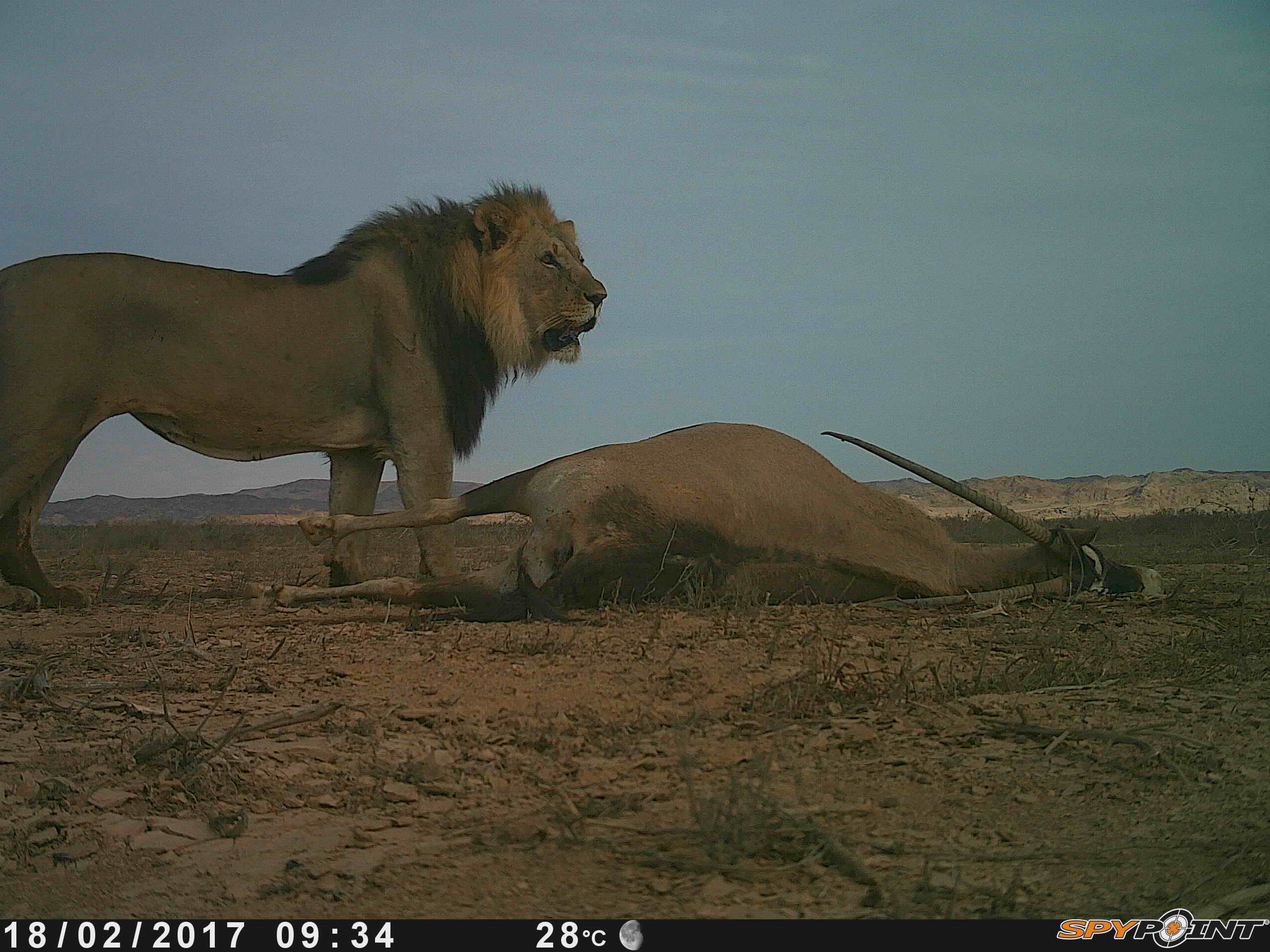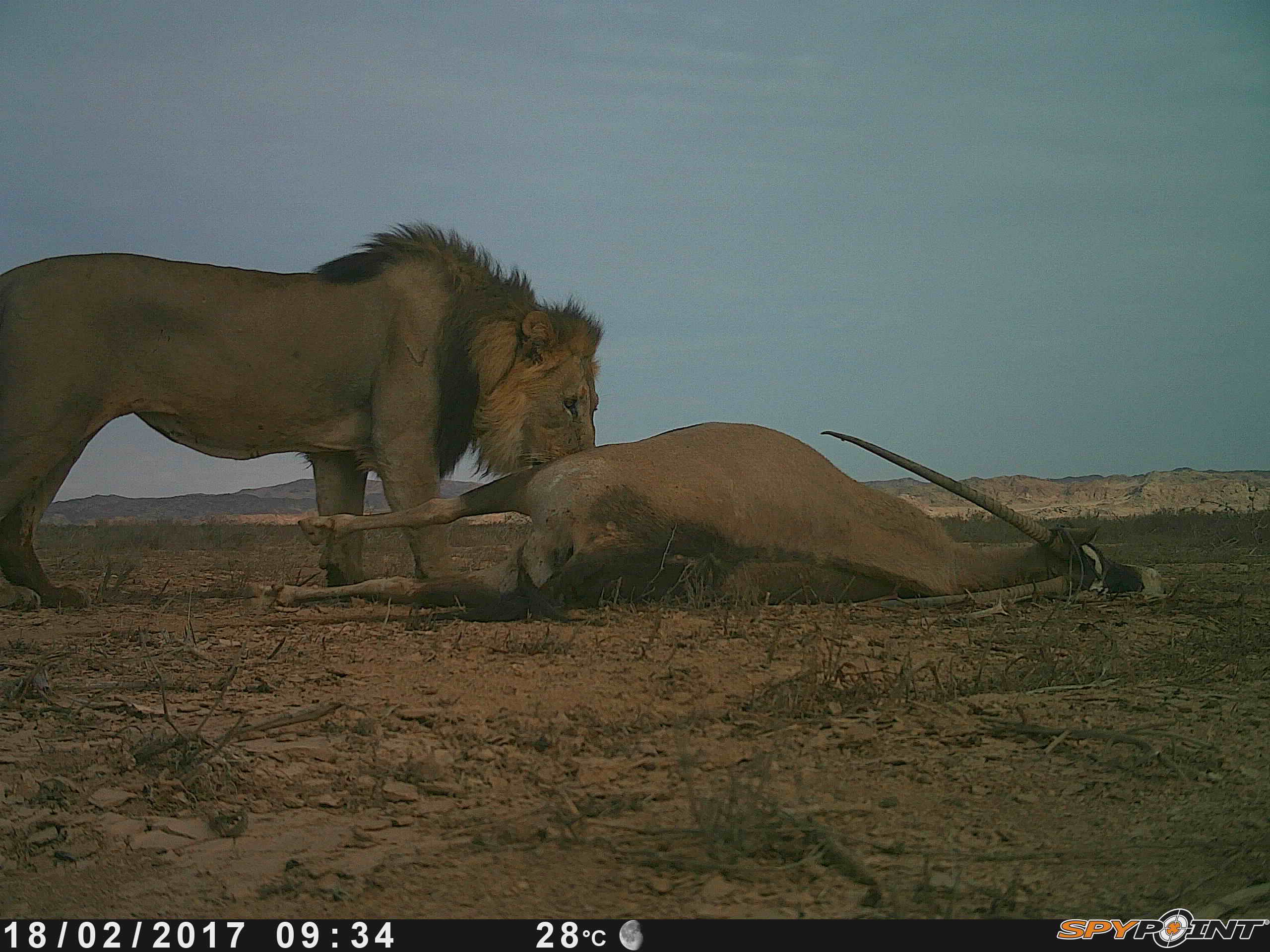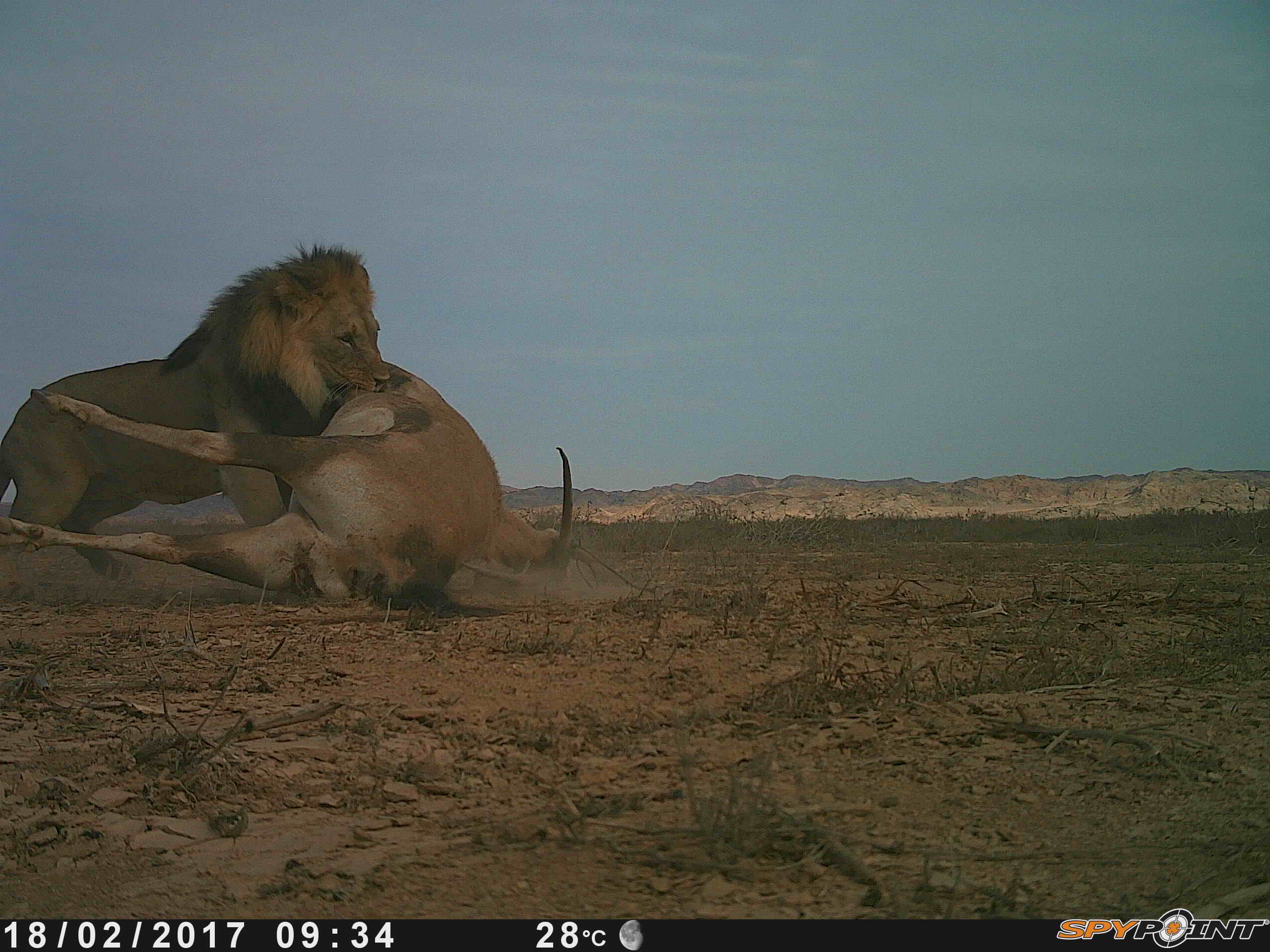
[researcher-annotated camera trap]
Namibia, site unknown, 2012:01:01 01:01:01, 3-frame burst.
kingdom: Animalia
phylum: Chordata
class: Mammalia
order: Carnivora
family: Felidae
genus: Panthera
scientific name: Panthera leo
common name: lion